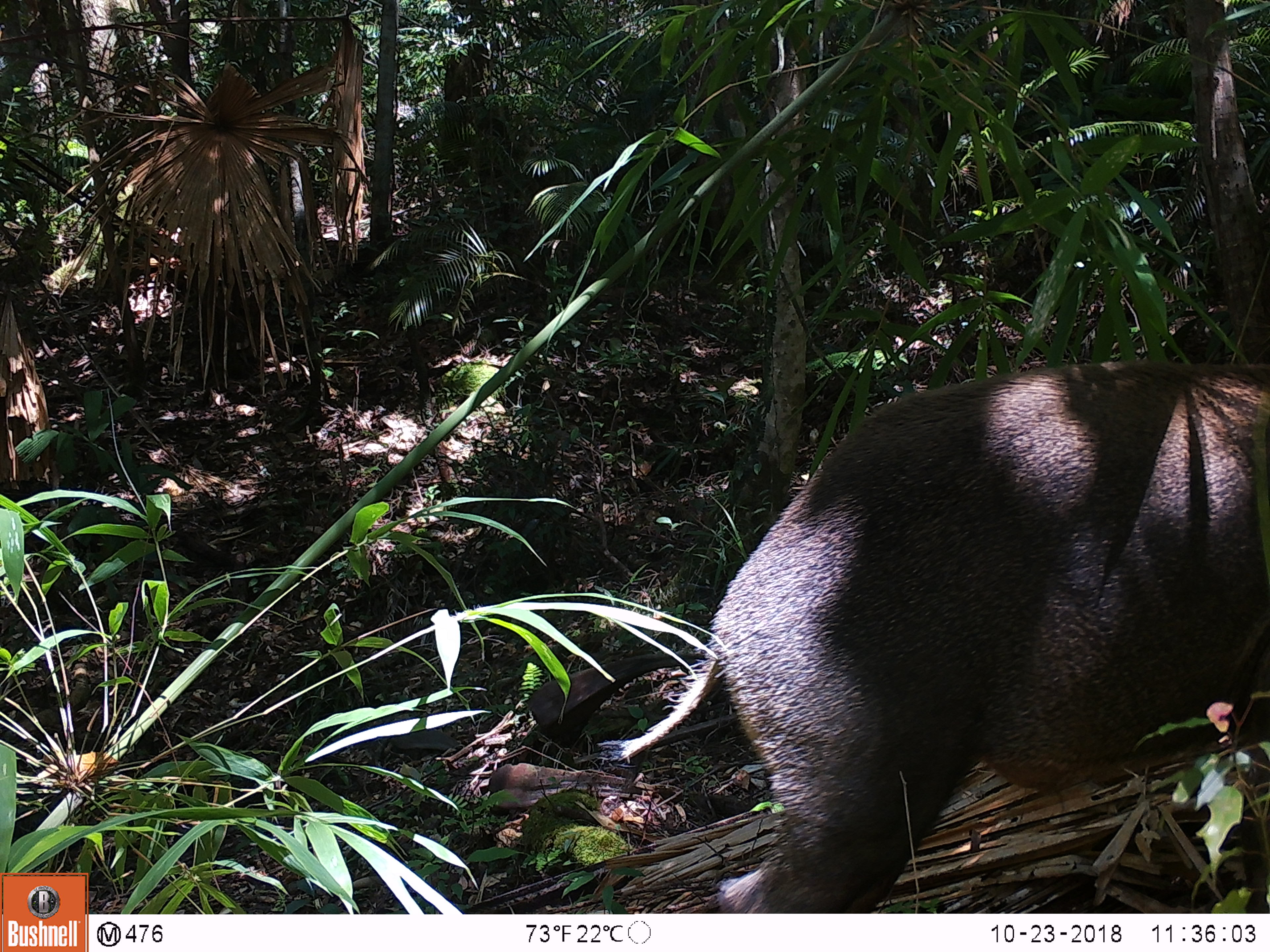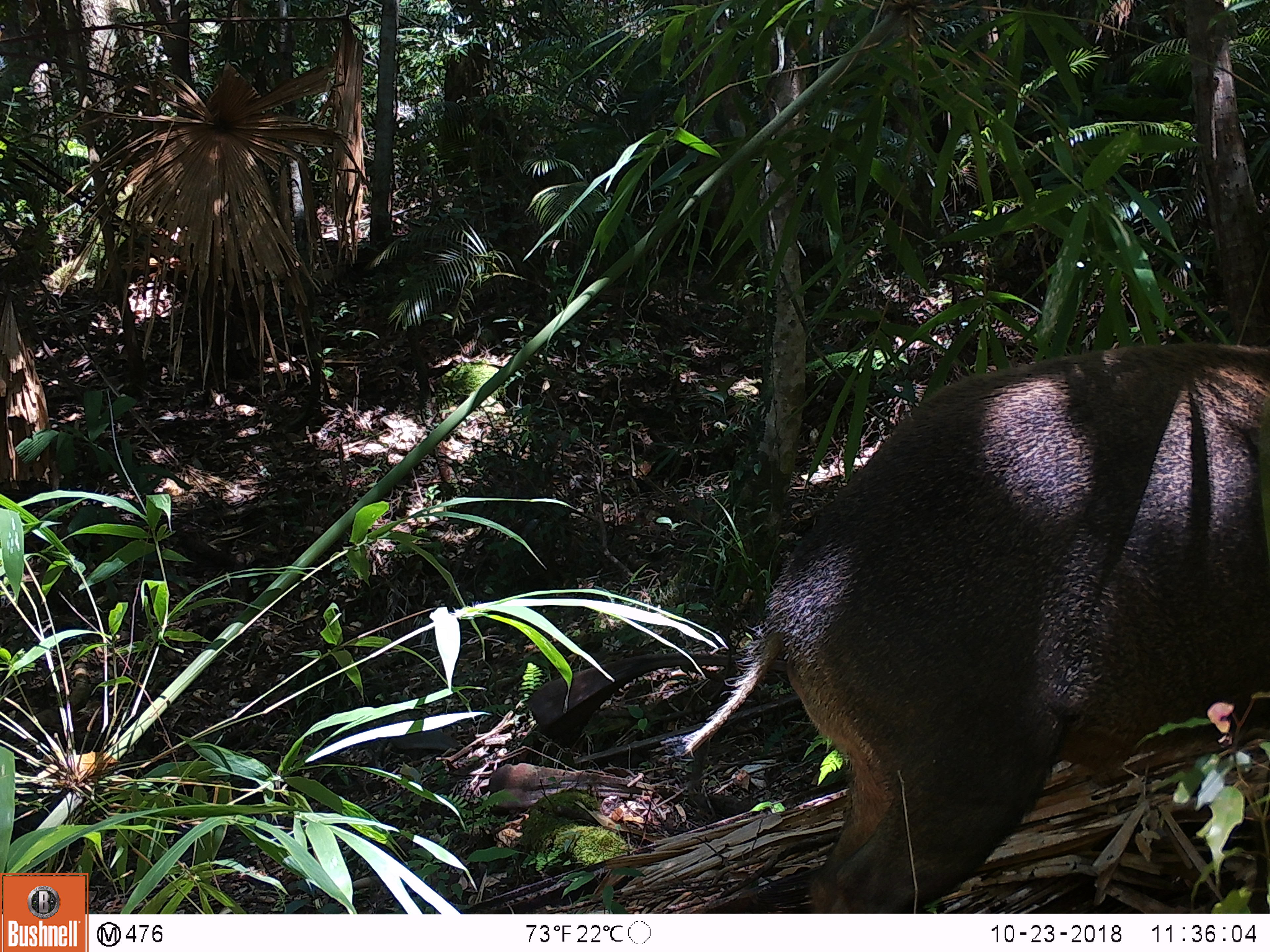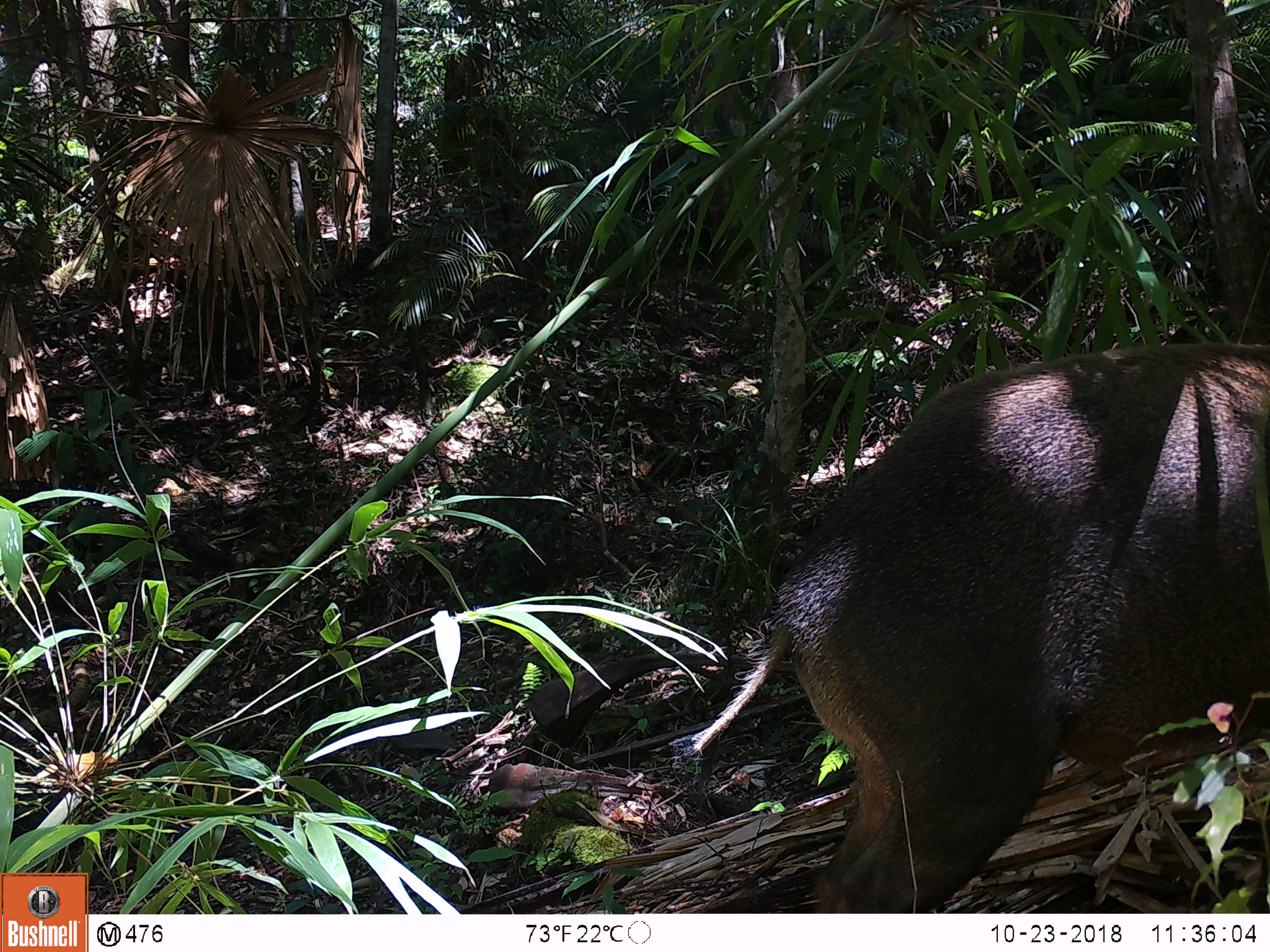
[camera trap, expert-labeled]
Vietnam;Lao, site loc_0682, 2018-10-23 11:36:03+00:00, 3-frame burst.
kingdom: Animalia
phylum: Chordata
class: Mammalia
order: Artiodactyla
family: Suidae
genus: Sus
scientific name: Sus scrofa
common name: eurasian wild pig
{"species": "eurasian wild pig (Sus scrofa)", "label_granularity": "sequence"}